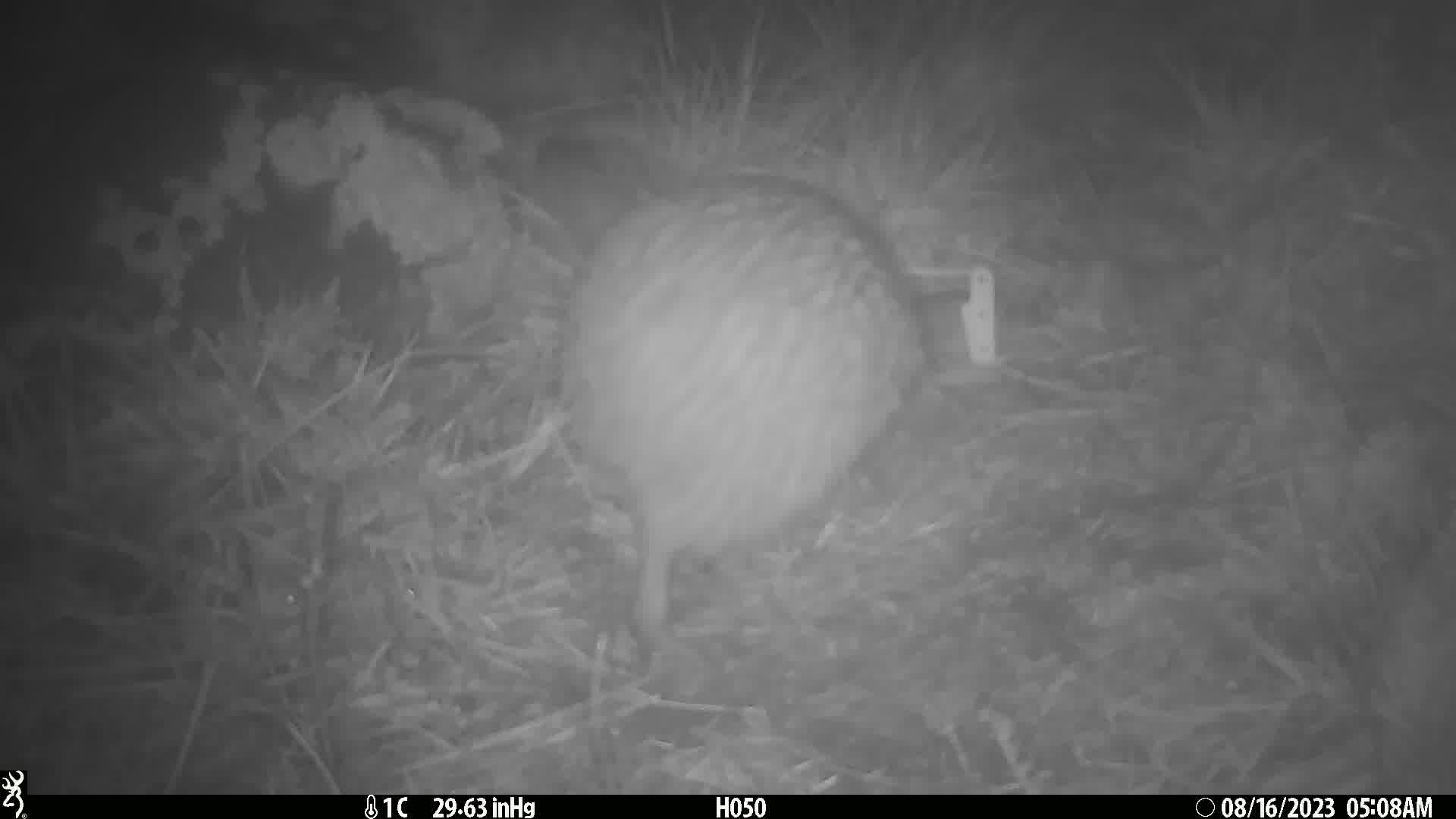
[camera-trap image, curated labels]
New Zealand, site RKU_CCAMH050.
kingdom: Animalia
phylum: Chordata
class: Aves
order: Apterygiformes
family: Apterygidae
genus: Apteryx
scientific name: Apteryx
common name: kiwi